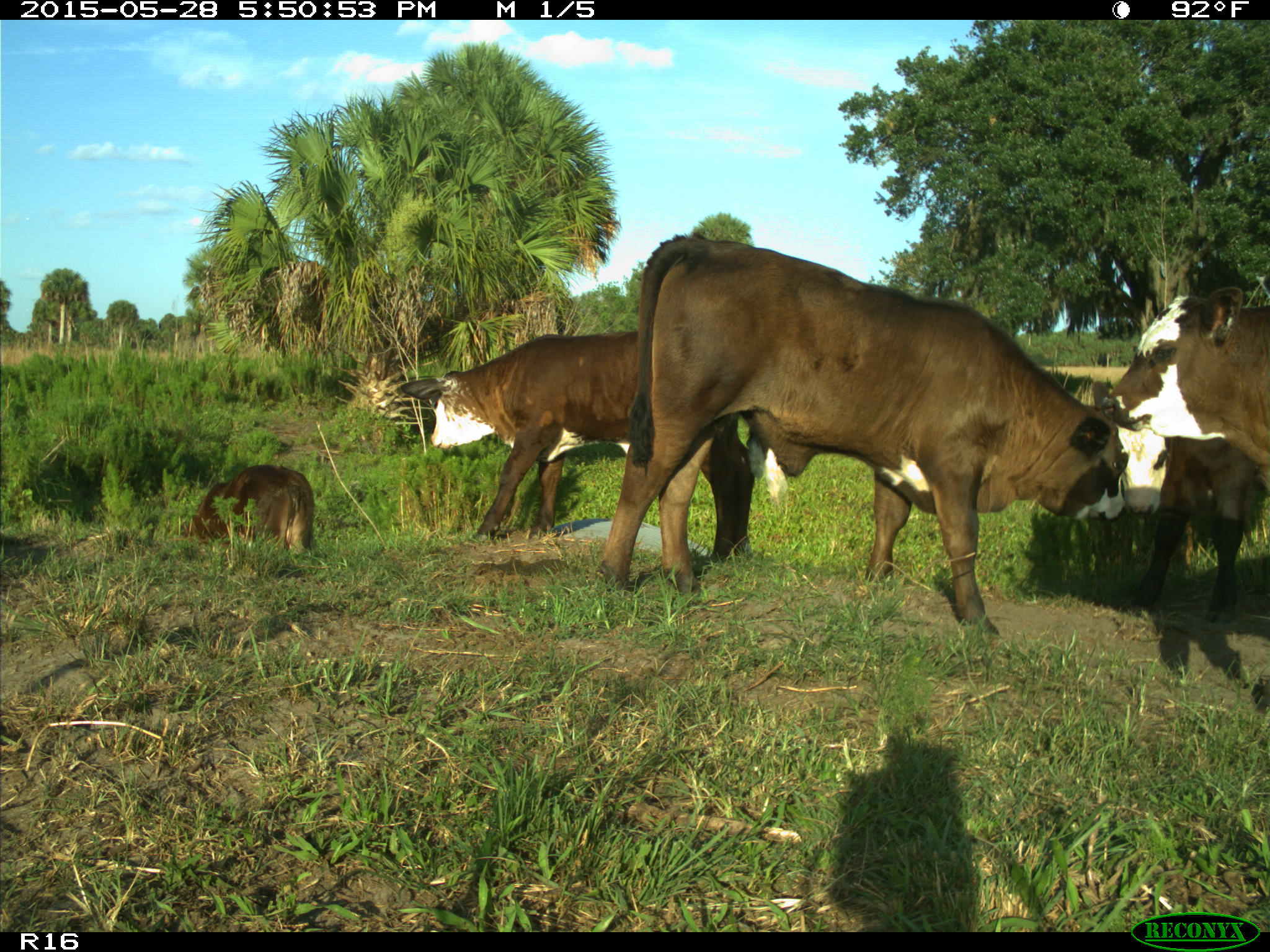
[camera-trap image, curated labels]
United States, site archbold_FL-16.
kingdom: Animalia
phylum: Chordata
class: Mammalia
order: Artiodactyla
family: Bovidae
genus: Bos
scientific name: Bos taurus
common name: domestic cow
Bos taurus (domestic cow).